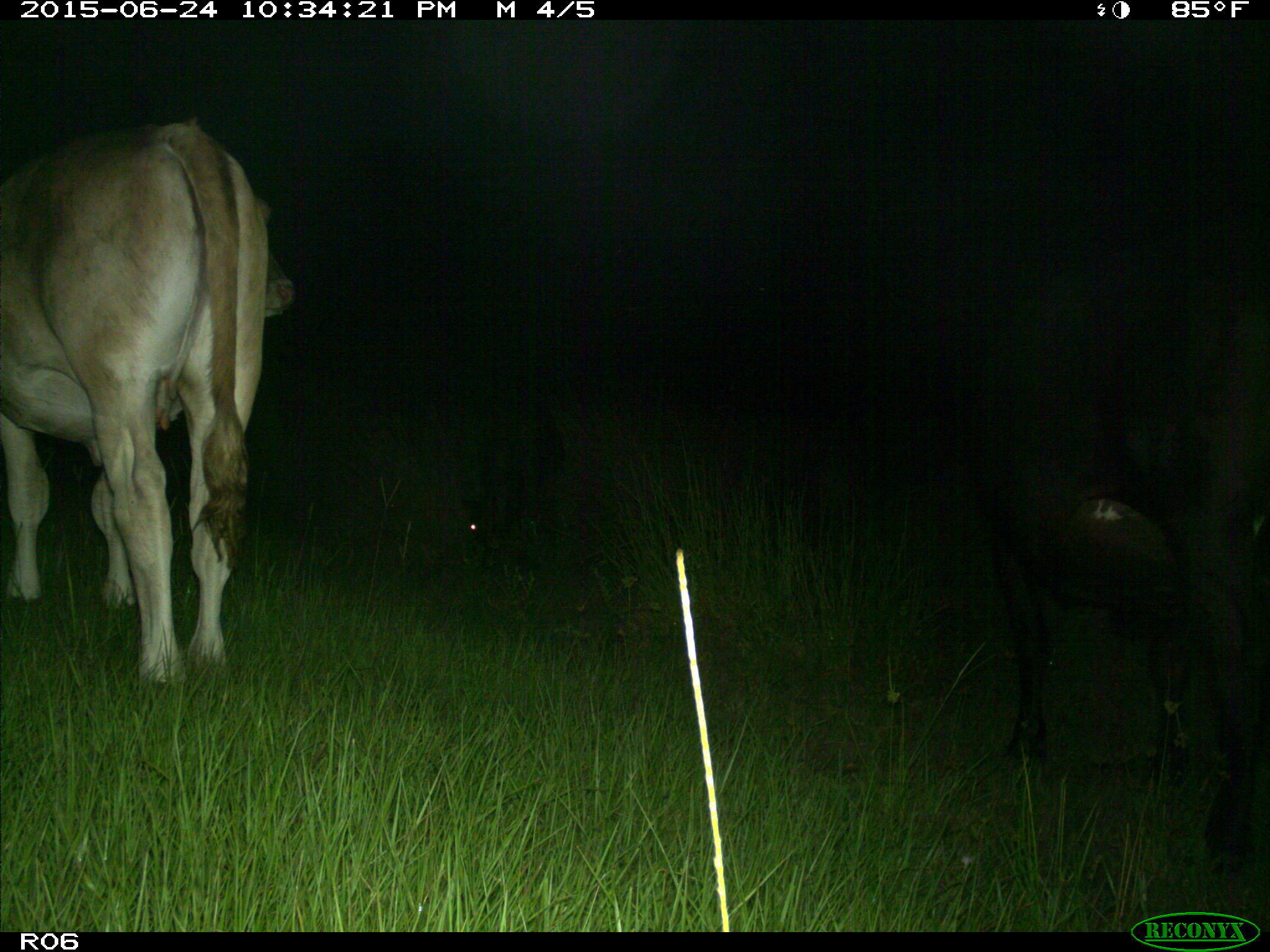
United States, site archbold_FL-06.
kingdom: Animalia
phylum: Chordata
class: Mammalia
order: Artiodactyla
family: Bovidae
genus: Bos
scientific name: Bos taurus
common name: domestic cow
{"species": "Bos taurus (domestic cow)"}